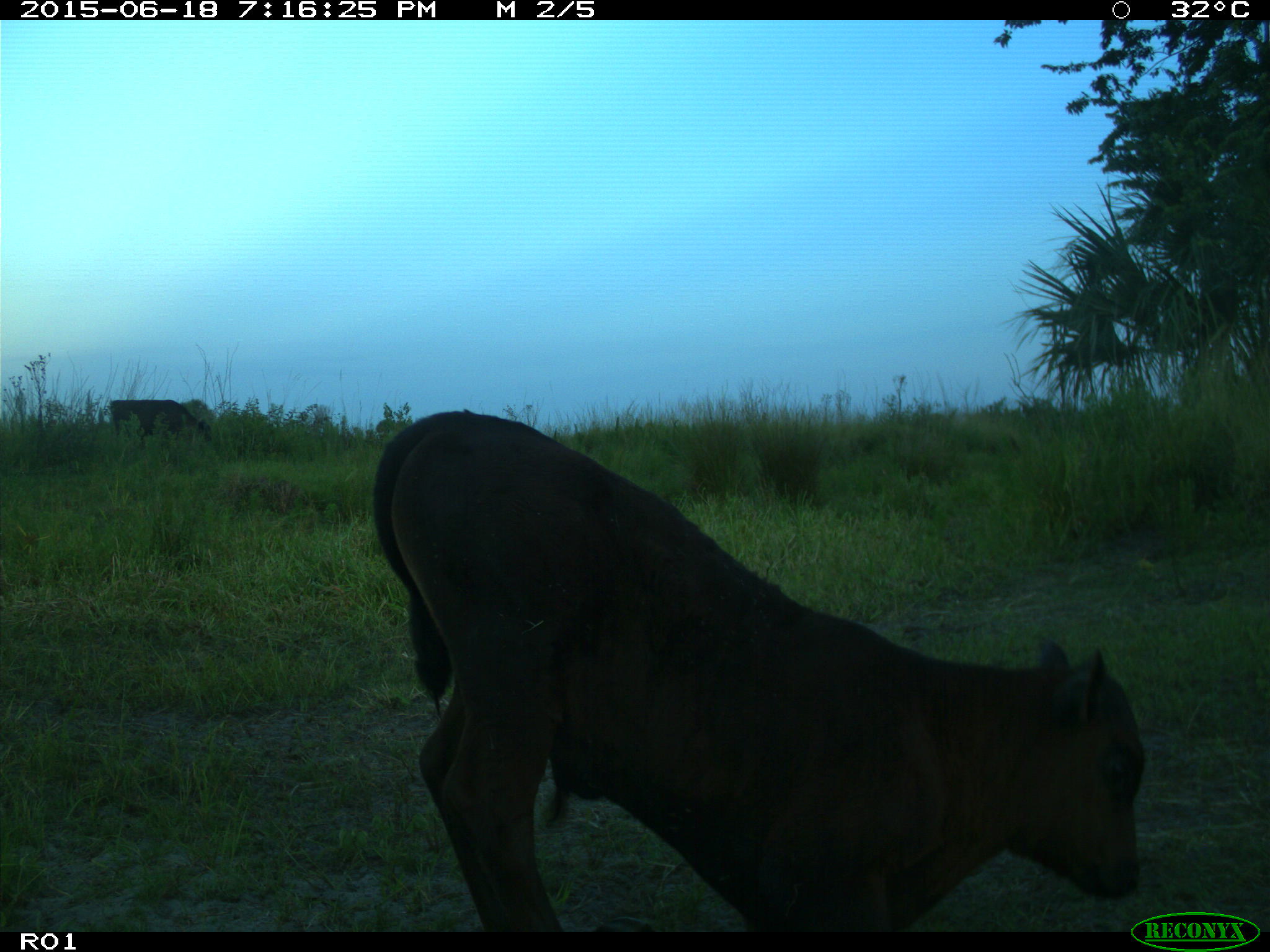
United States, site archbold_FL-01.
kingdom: Animalia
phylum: Chordata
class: Mammalia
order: Artiodactyla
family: Bovidae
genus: Bos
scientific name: Bos taurus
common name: domestic cow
Bos taurus (domestic cow).